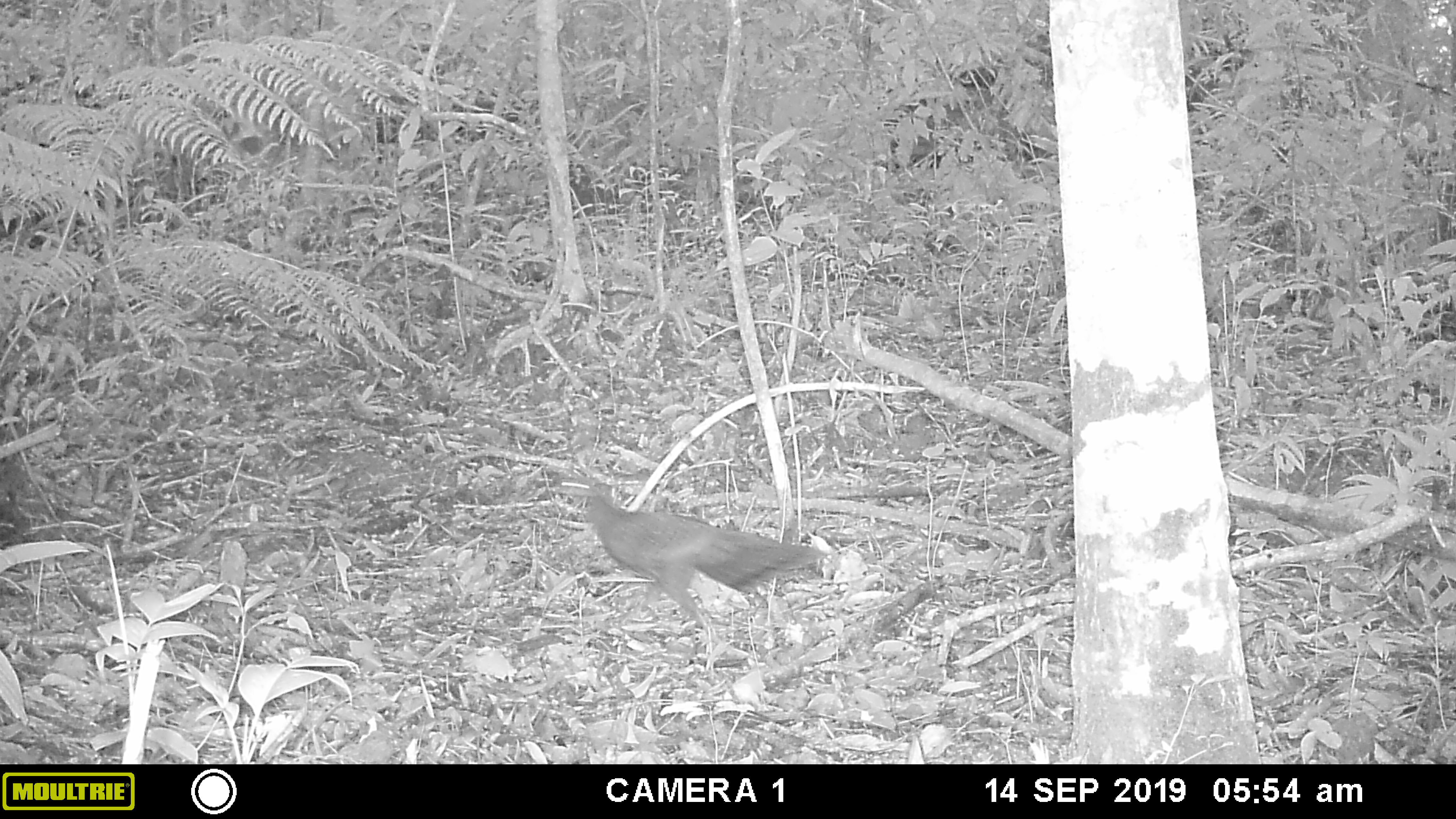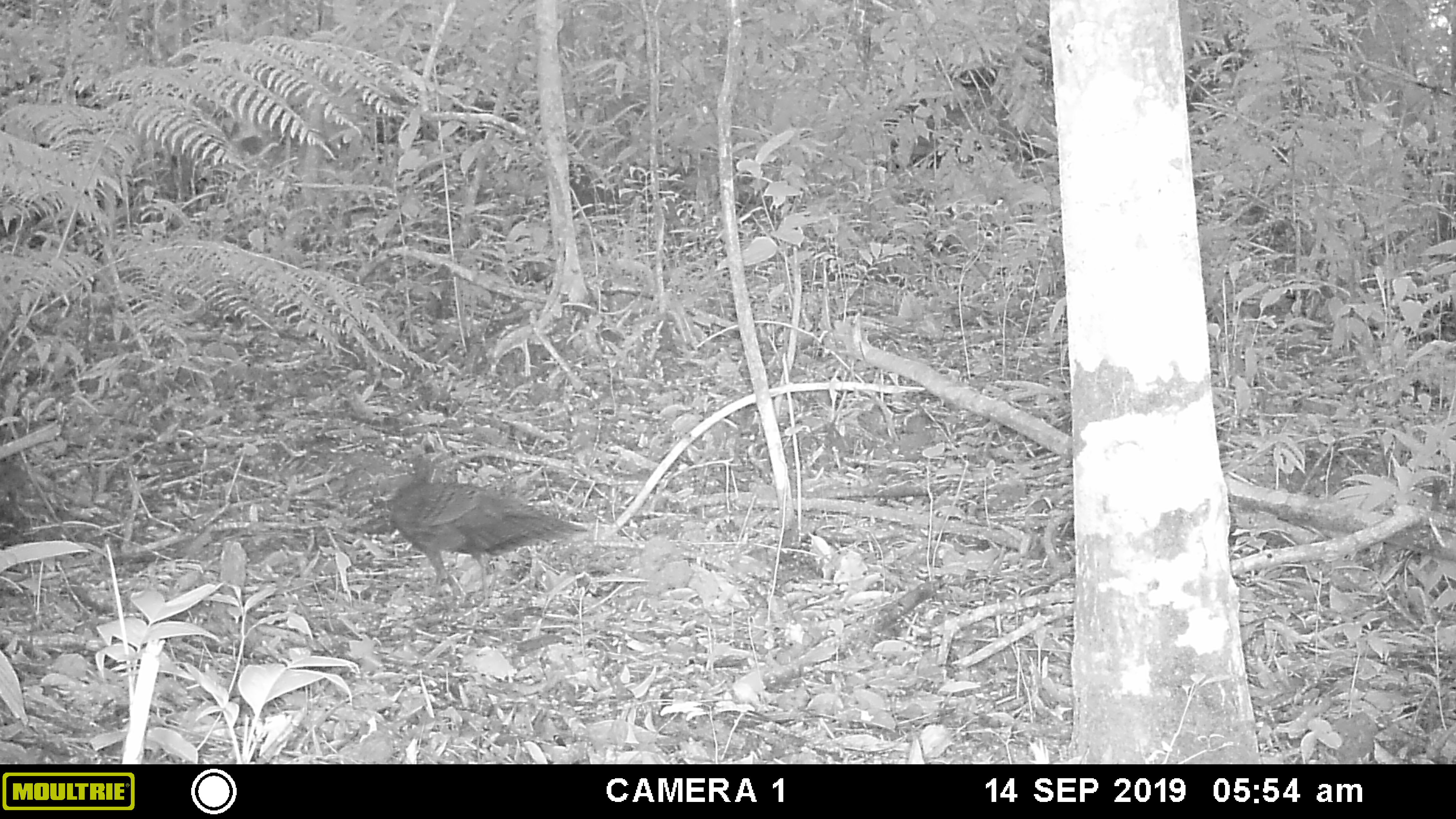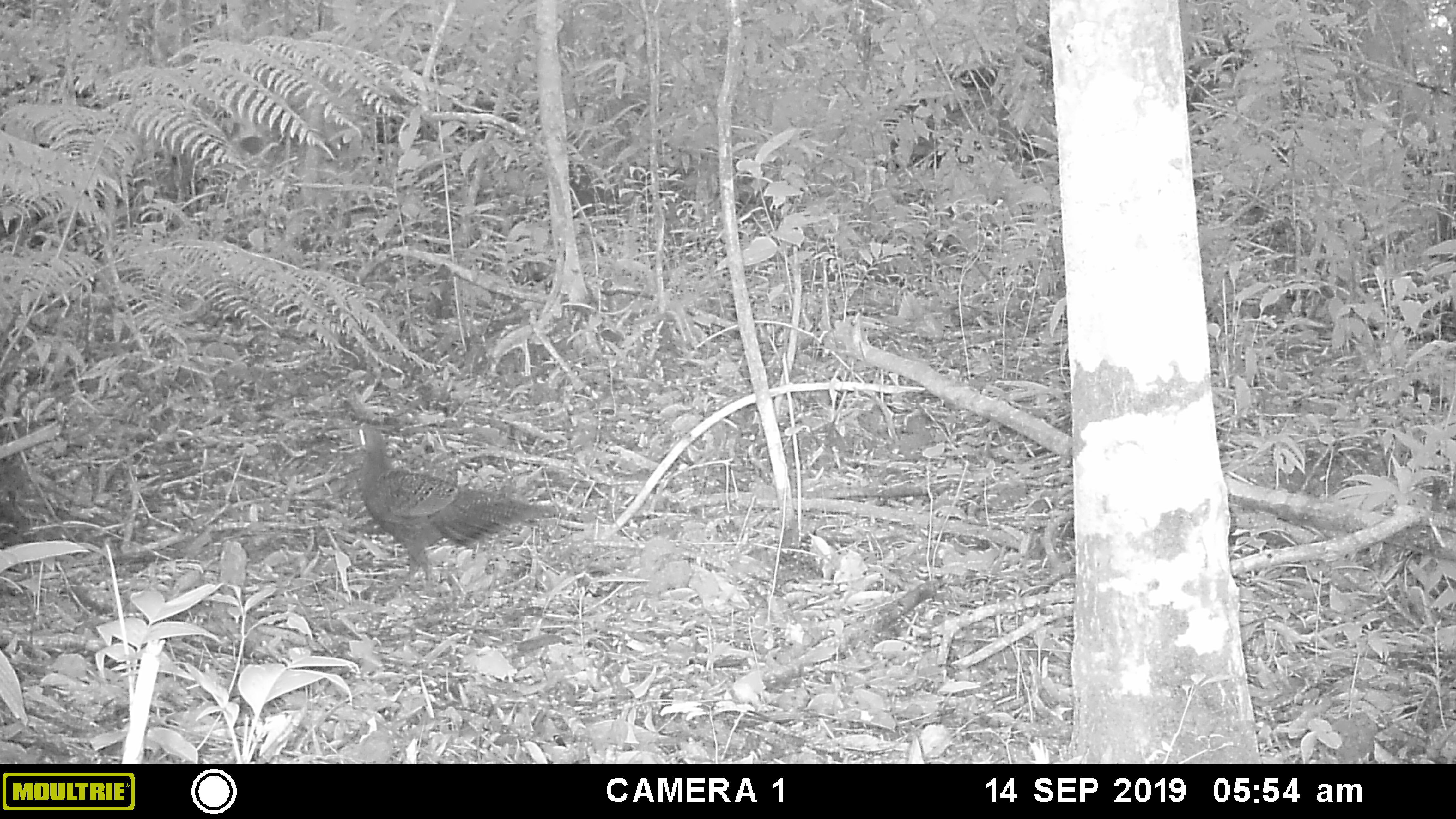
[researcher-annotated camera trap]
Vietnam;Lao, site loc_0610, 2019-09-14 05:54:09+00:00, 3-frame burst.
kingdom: Animalia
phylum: Chordata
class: Aves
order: Galliformes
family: Phasianidae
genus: Polyplectron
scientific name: Polyplectron bicalcaratum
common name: gray peacock-pheasant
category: grey peacock pheasant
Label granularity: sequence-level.